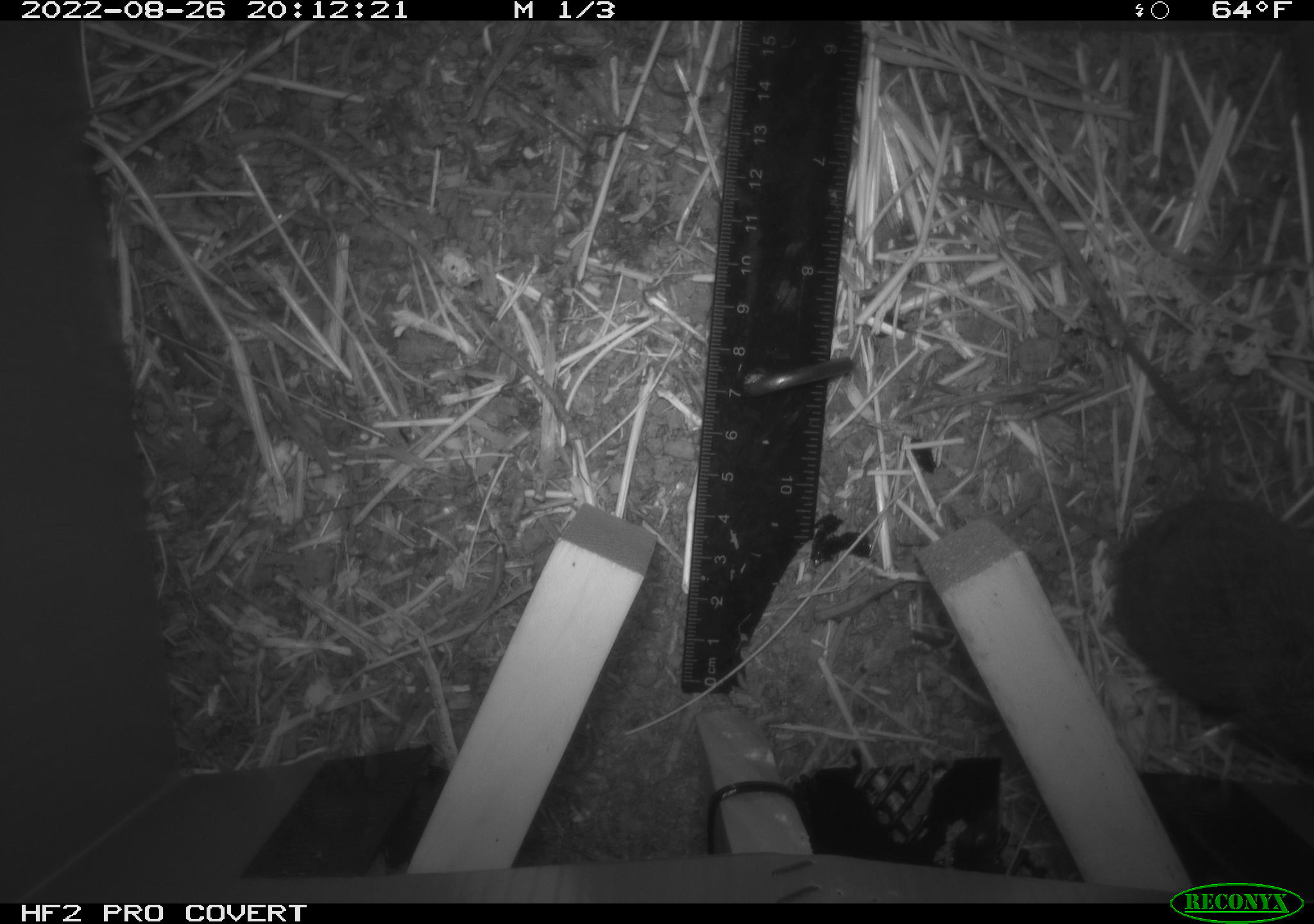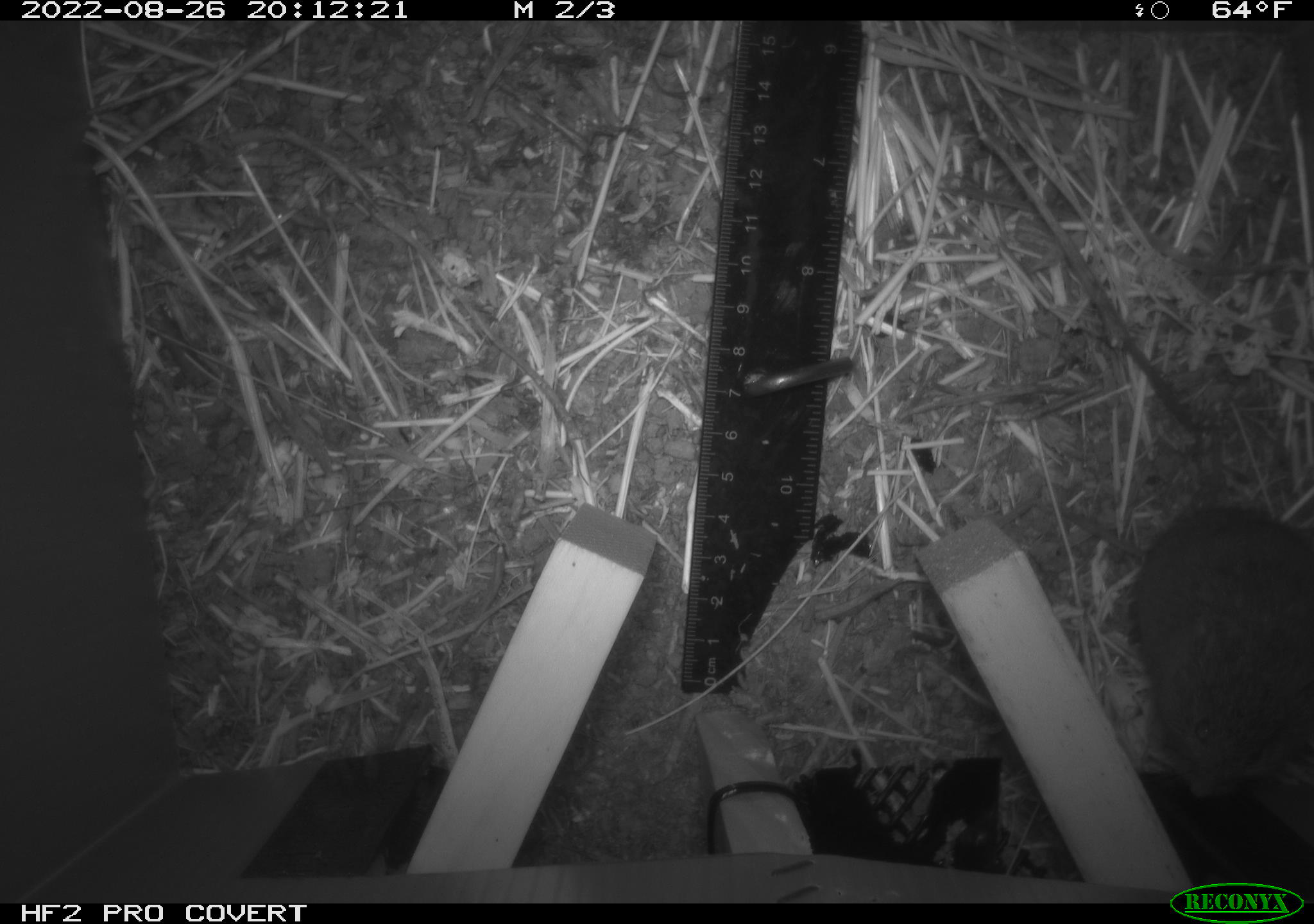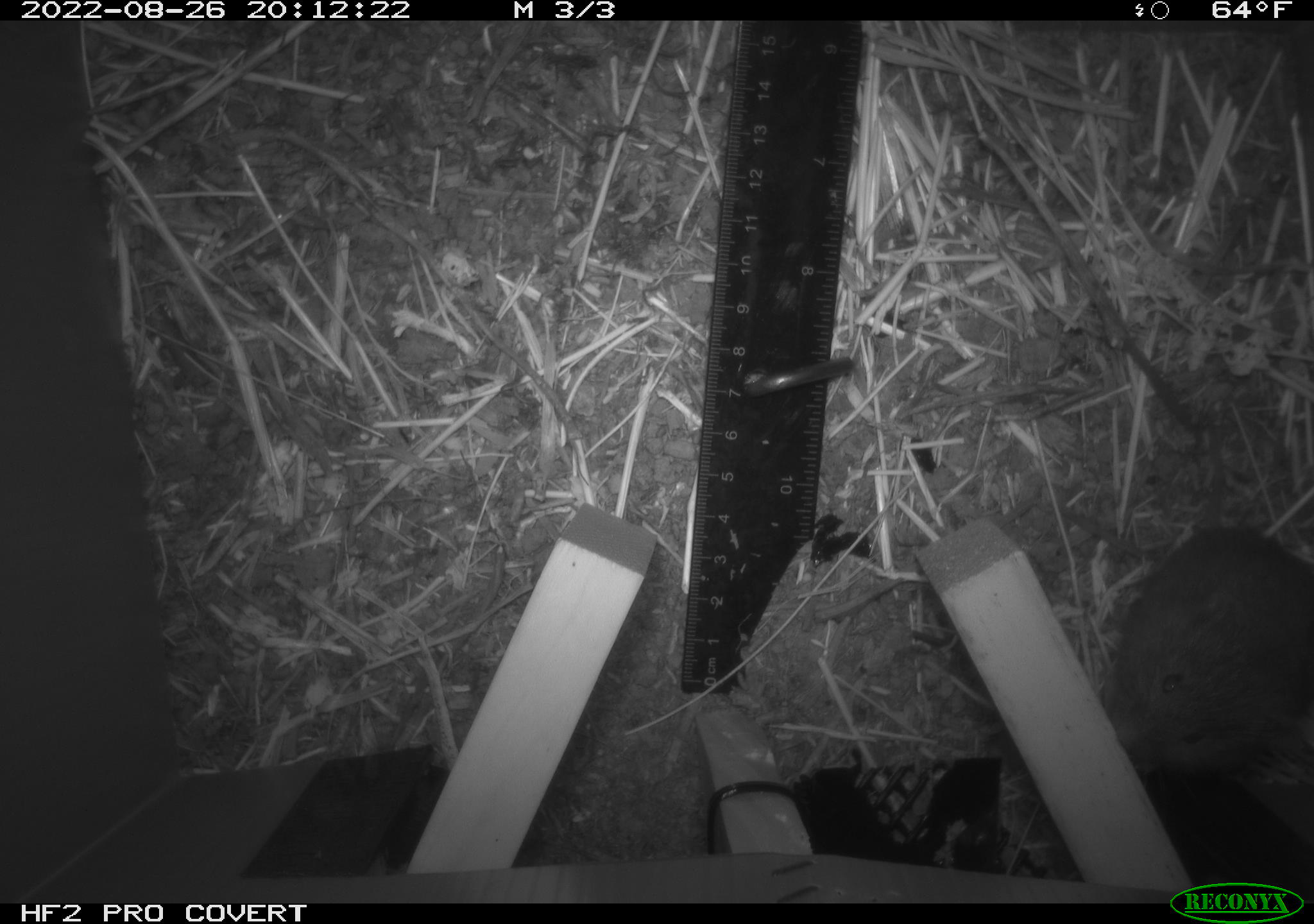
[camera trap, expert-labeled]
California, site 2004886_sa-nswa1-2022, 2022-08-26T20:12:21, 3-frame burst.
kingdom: Animalia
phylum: Chordata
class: Mammalia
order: Rodentia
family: Cricetidae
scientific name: Cricetidae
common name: hamsters, voles, lemmings, and allies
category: cricetidae family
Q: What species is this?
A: Cricetidae family (hamsters, voles, lemmings, and allies) (Cricetidae).